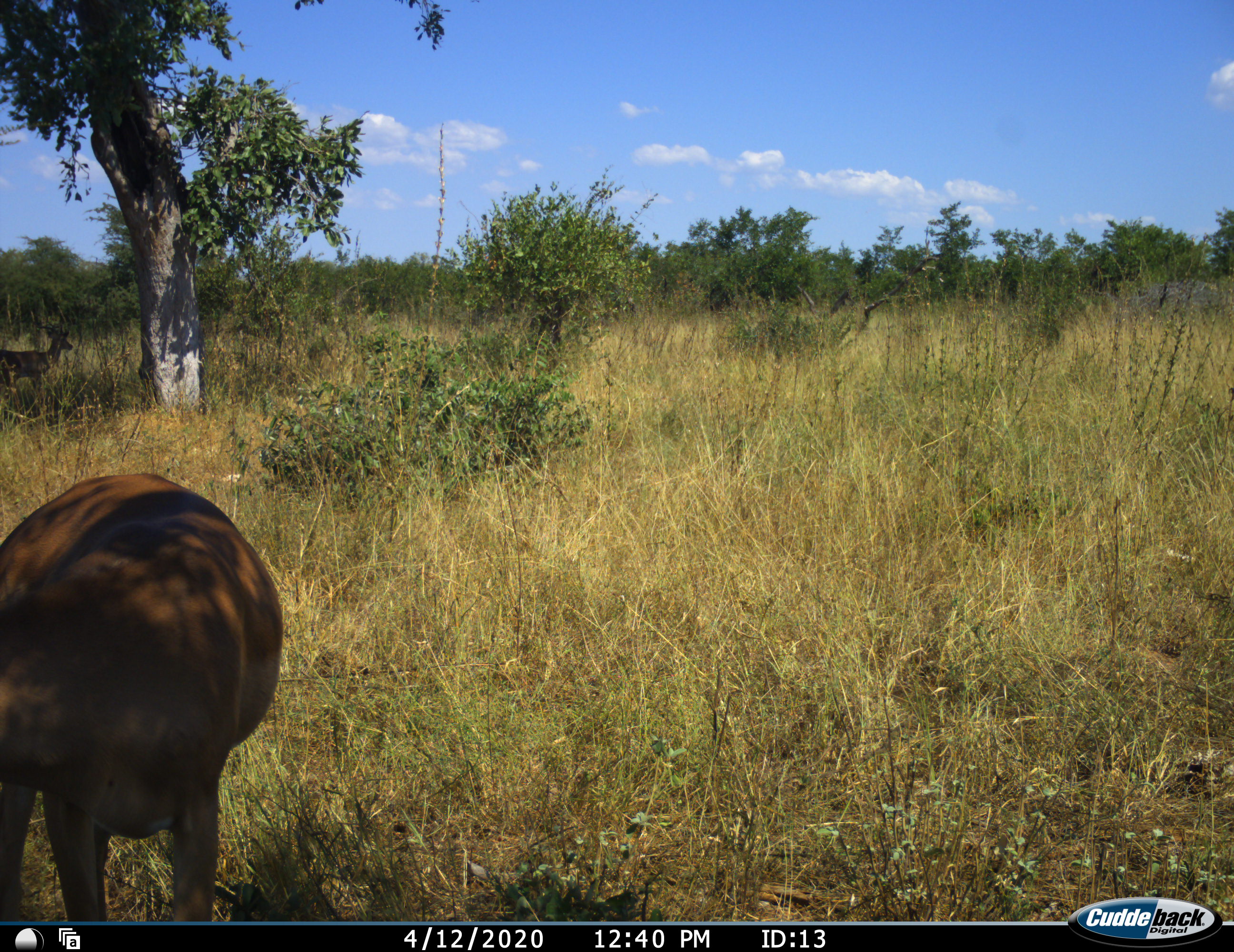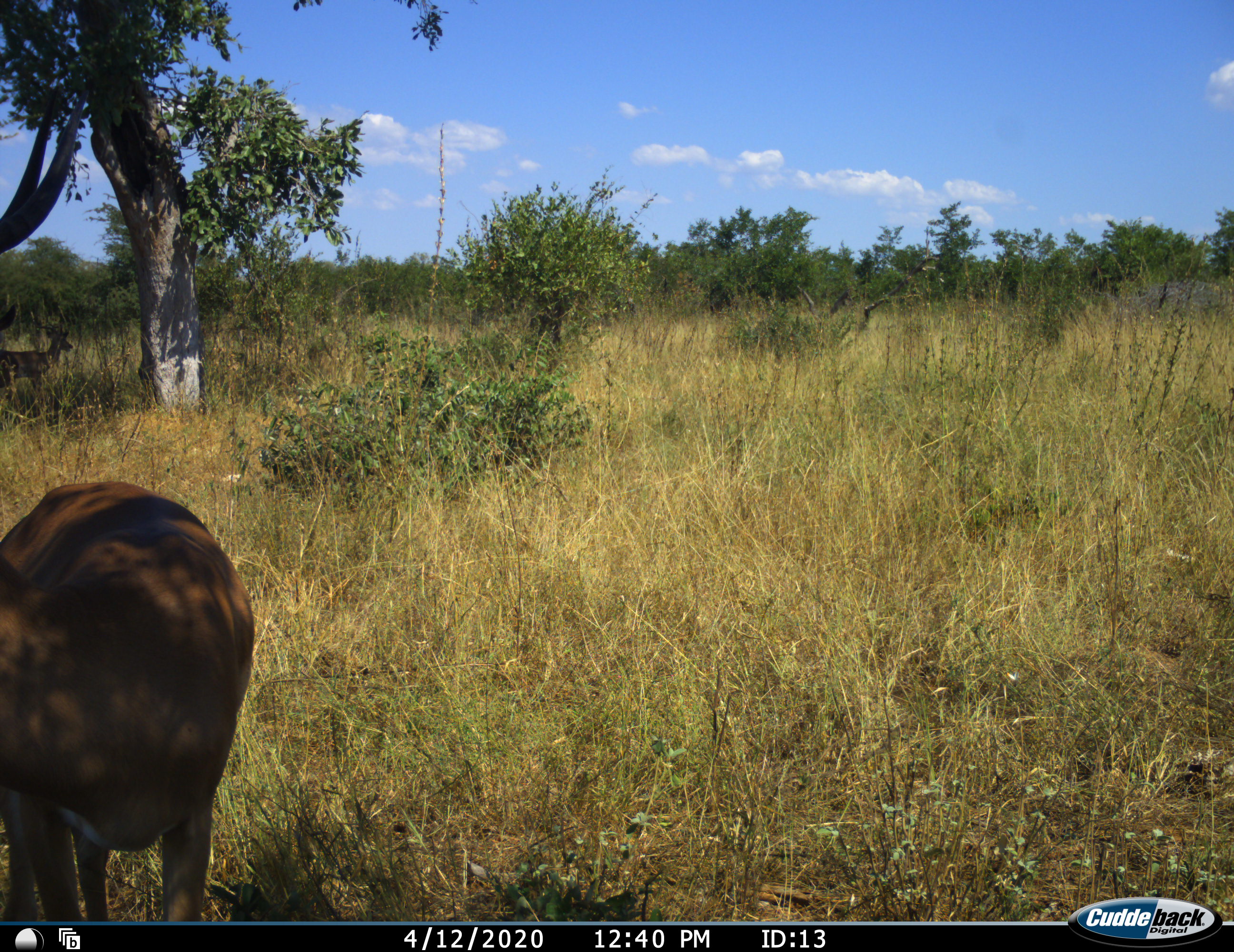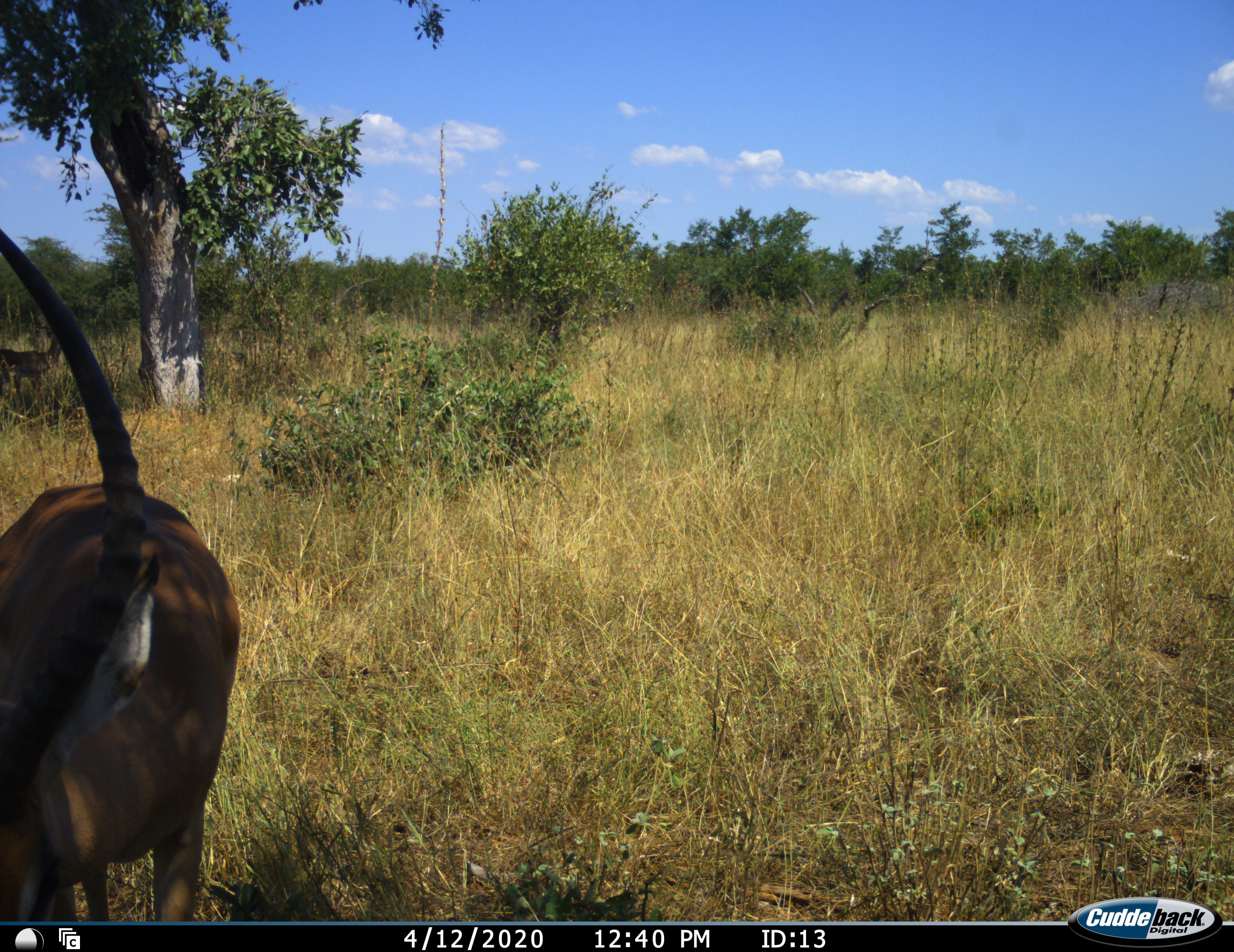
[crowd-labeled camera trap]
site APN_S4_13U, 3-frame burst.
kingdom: Animalia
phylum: Chordata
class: Mammalia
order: Artiodactyla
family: Bovidae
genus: Aepyceros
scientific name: Aepyceros melampus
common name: impala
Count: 2.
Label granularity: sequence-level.